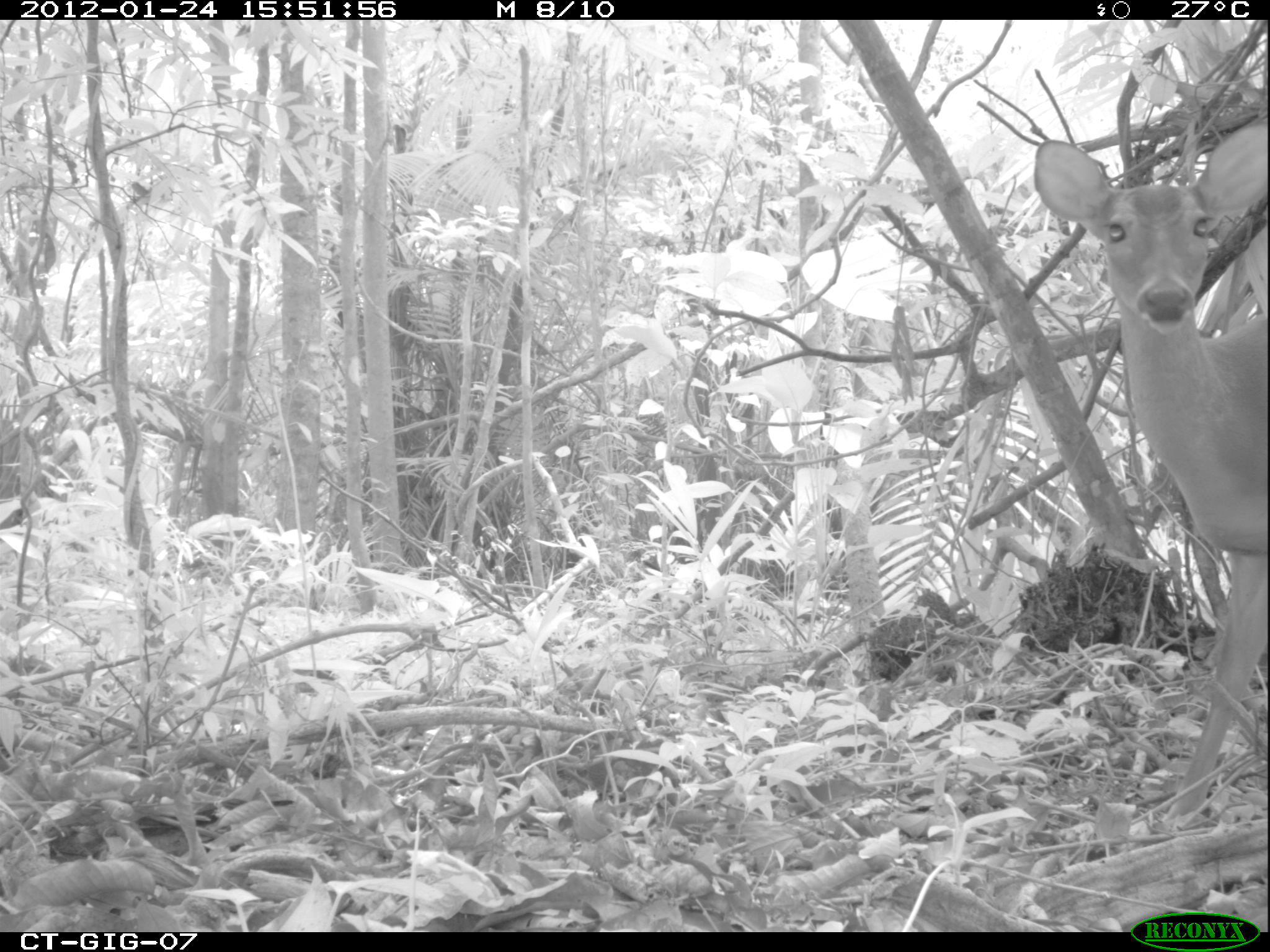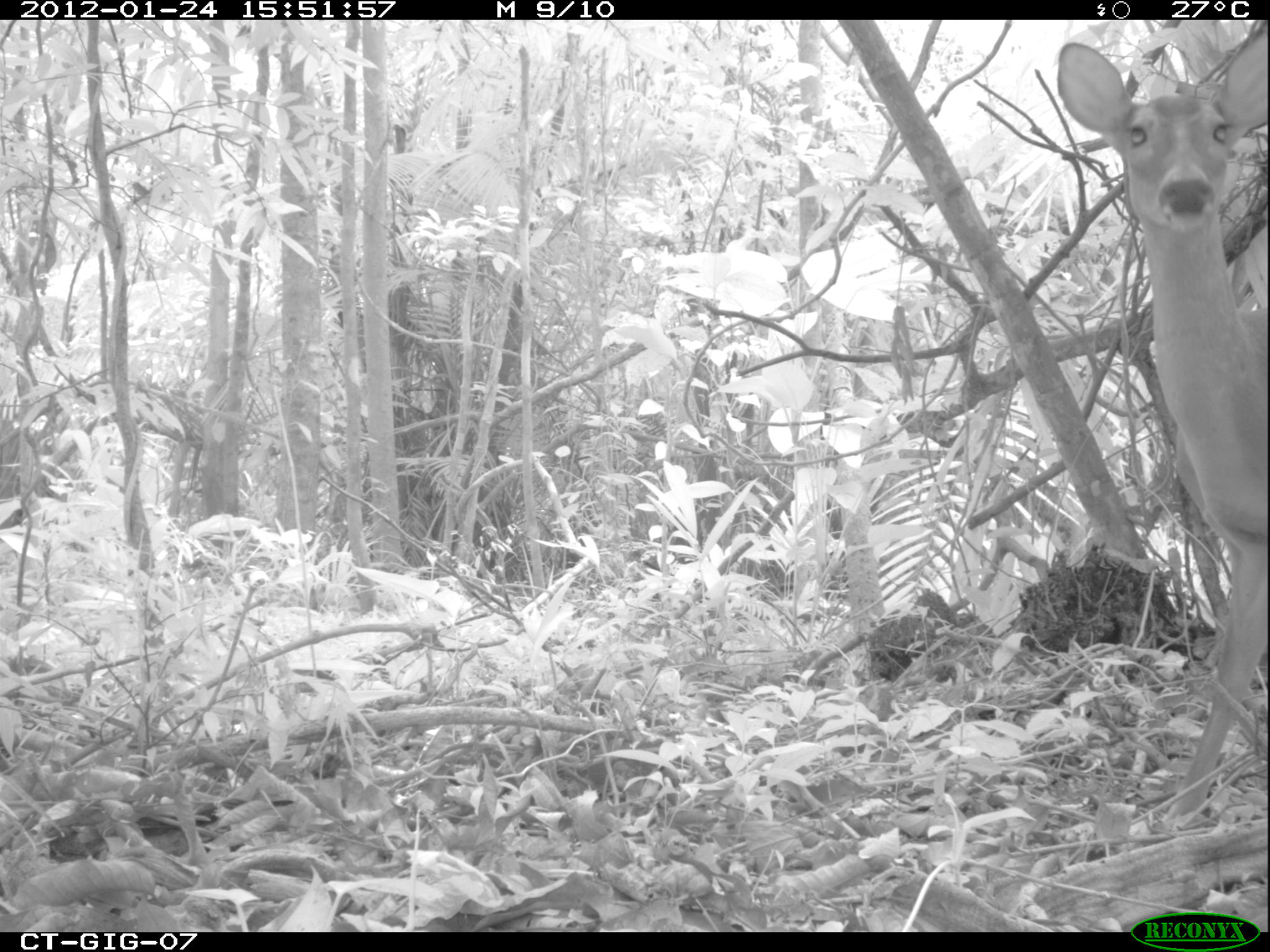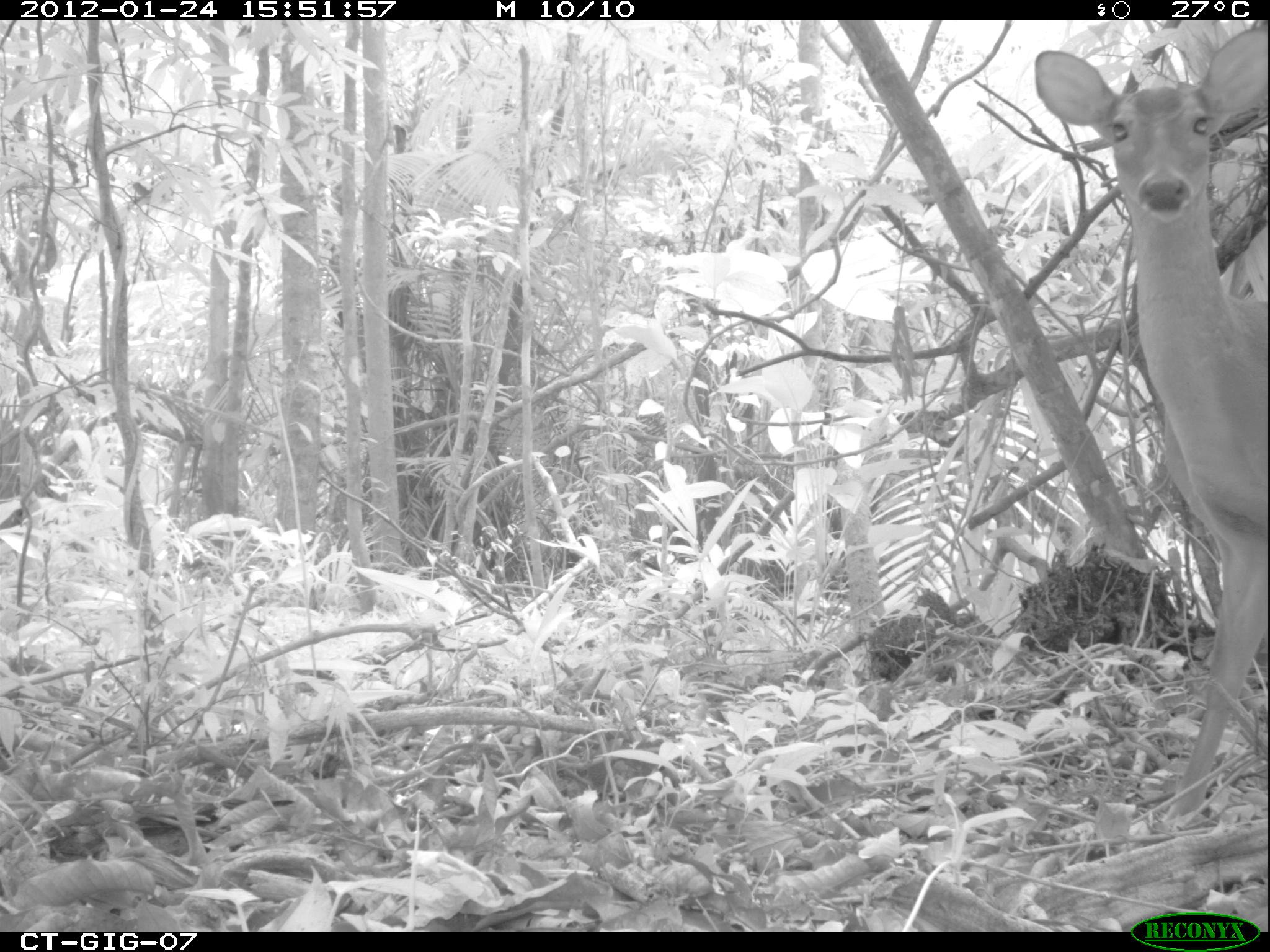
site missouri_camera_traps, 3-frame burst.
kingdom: Animalia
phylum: Chordata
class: Mammalia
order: Artiodactyla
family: Cervidae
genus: Odocoileus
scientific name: Odocoileus virginianus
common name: white-tailed deer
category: white tailed deer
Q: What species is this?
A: White tailed deer (white-tailed deer) (Odocoileus virginianus).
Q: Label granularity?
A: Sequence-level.